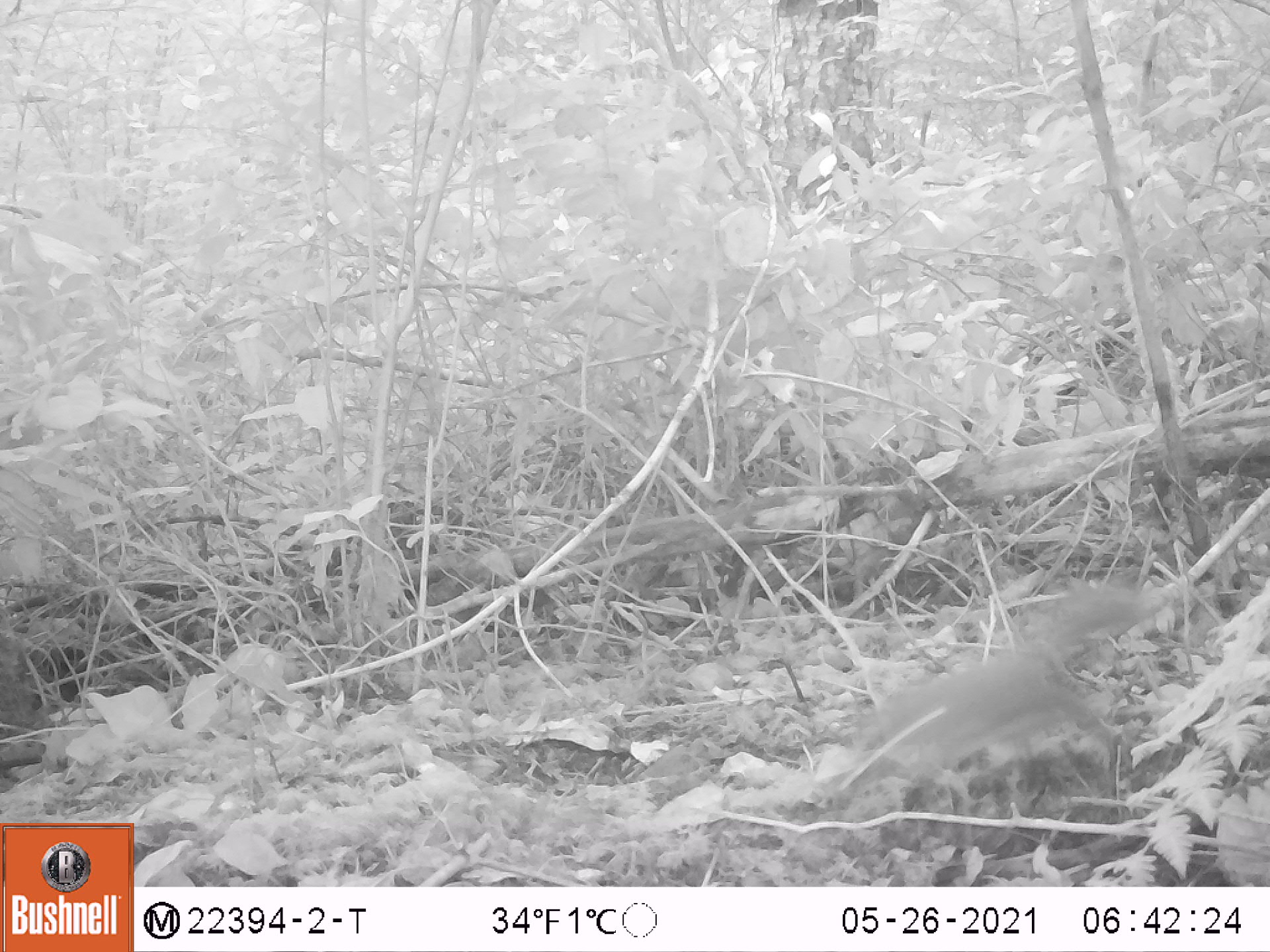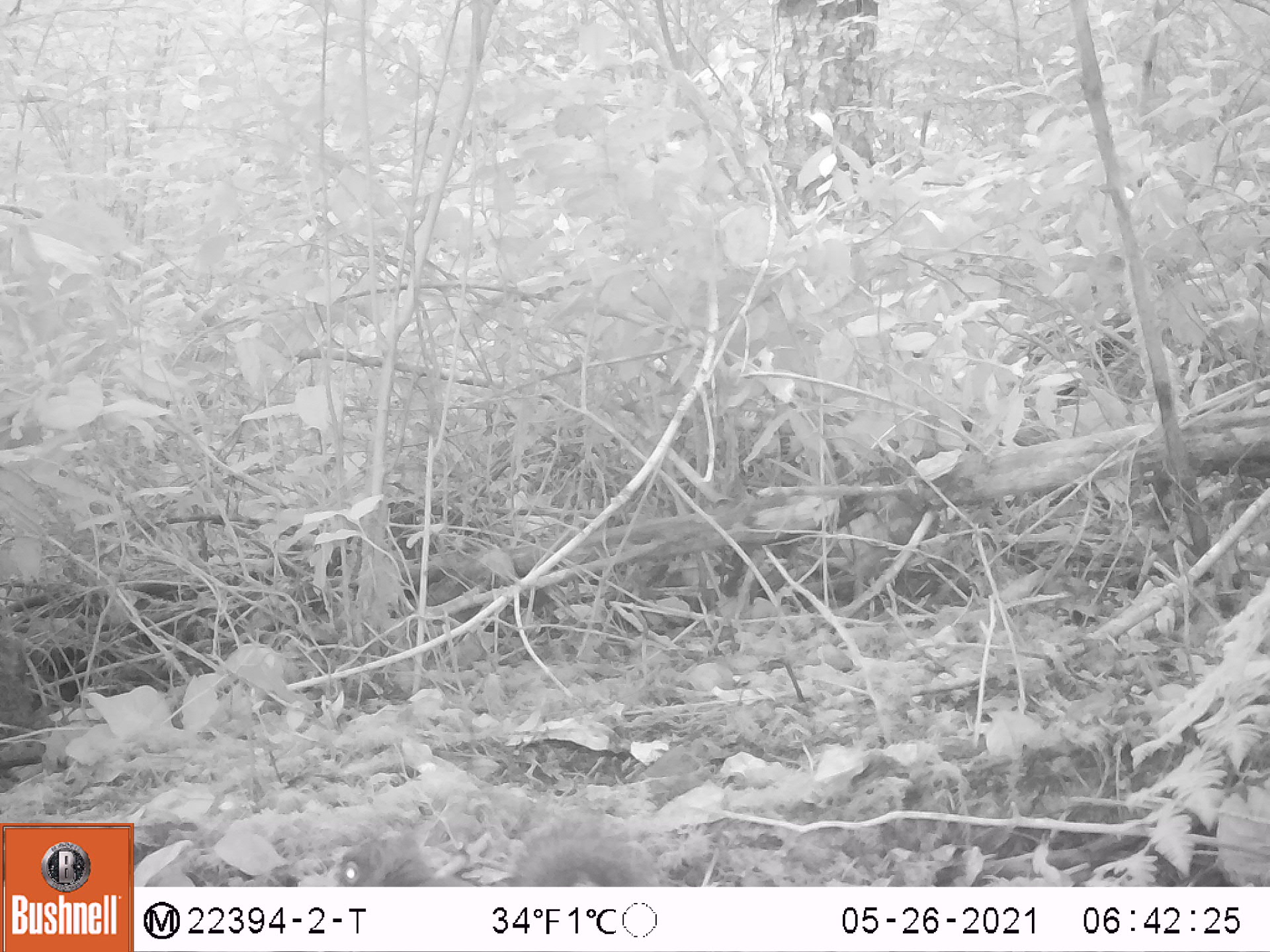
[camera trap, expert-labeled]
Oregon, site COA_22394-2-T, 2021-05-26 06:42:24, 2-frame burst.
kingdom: Animalia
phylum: Chordata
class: Mammalia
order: Rodentia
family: Sciuridae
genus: Tamiasciurus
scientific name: Tamiasciurus douglasii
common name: douglas squirrel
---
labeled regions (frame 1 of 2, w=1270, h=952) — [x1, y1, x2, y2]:
douglas squirrel: [802, 553, 1203, 834]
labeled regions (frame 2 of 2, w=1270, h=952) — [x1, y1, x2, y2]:
douglas squirrel: [318, 797, 673, 886]